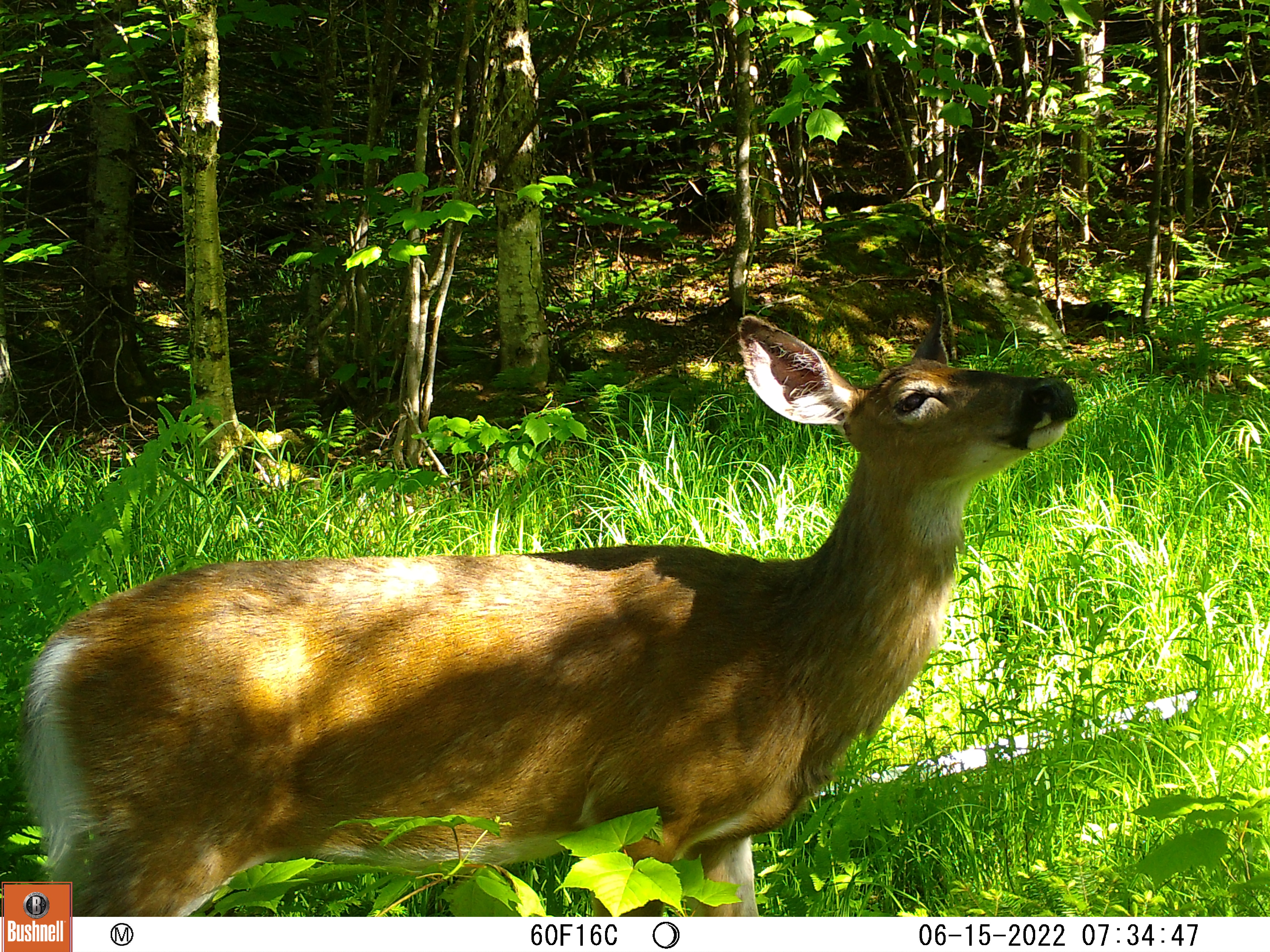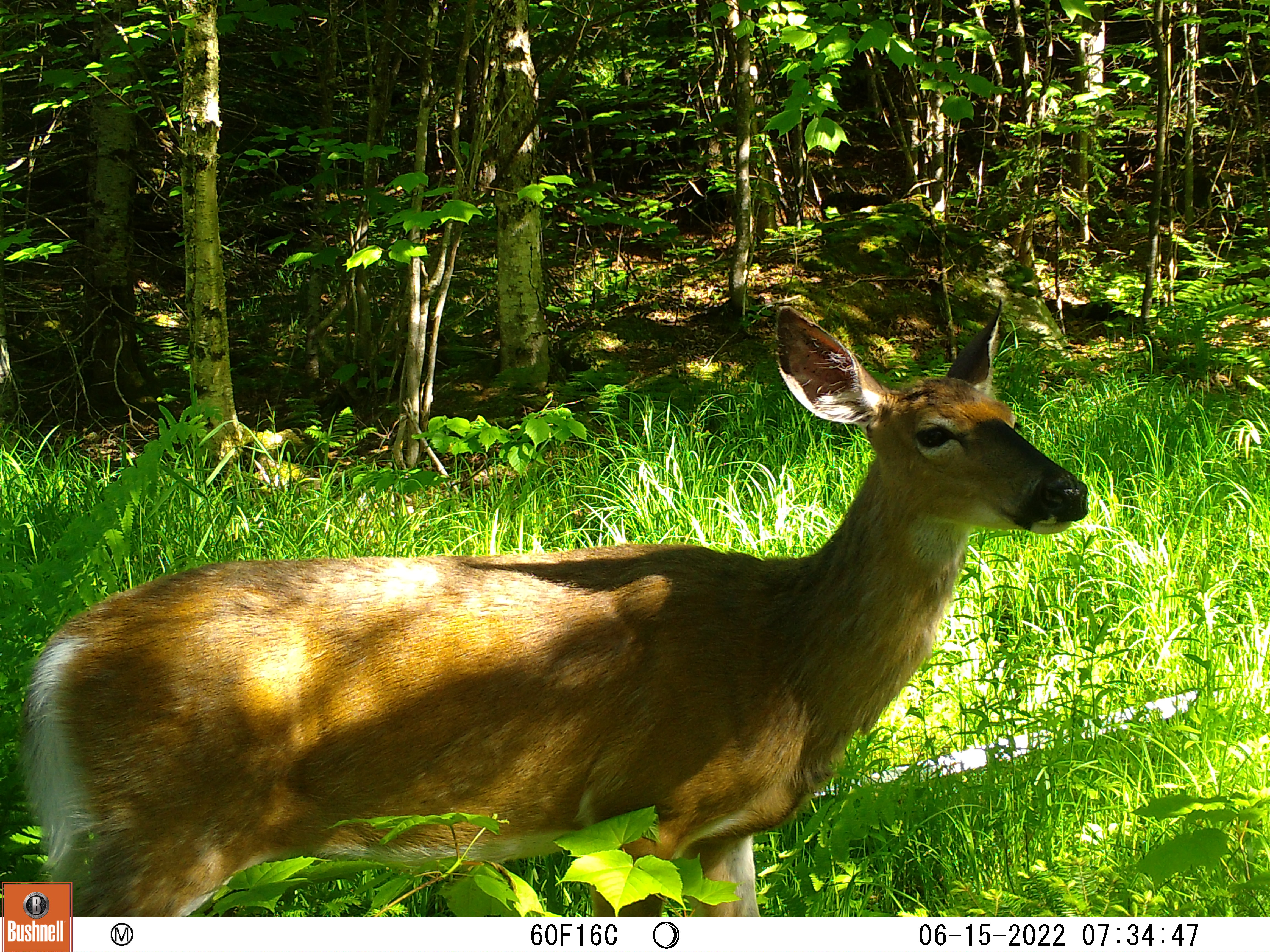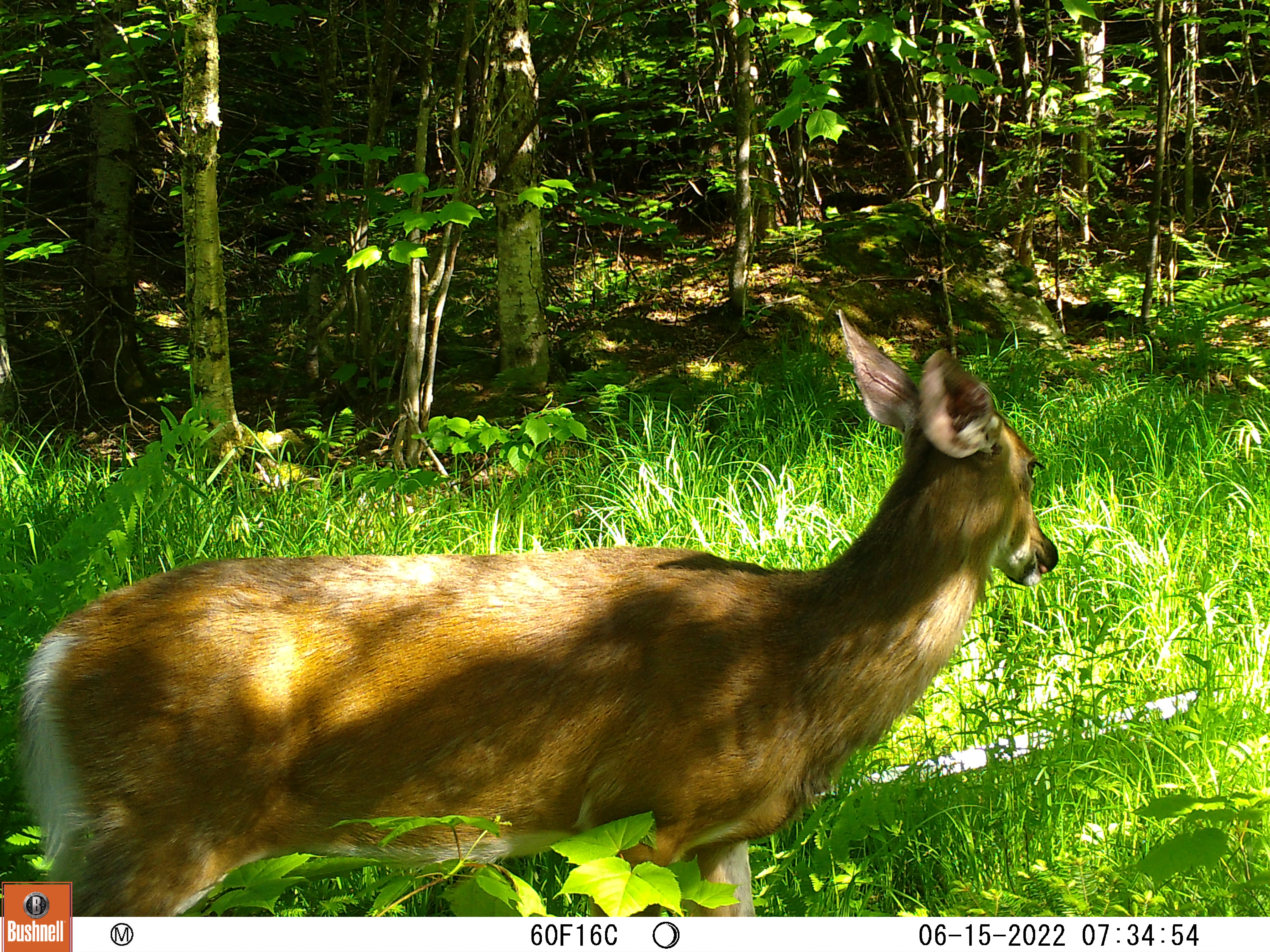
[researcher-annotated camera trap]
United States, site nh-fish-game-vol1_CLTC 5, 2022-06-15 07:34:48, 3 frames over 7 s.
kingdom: Animalia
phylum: Chordata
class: Mammalia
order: Artiodactyla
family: Cervidae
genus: Odocoileus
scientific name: Odocoileus virginianus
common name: white-tailed deer